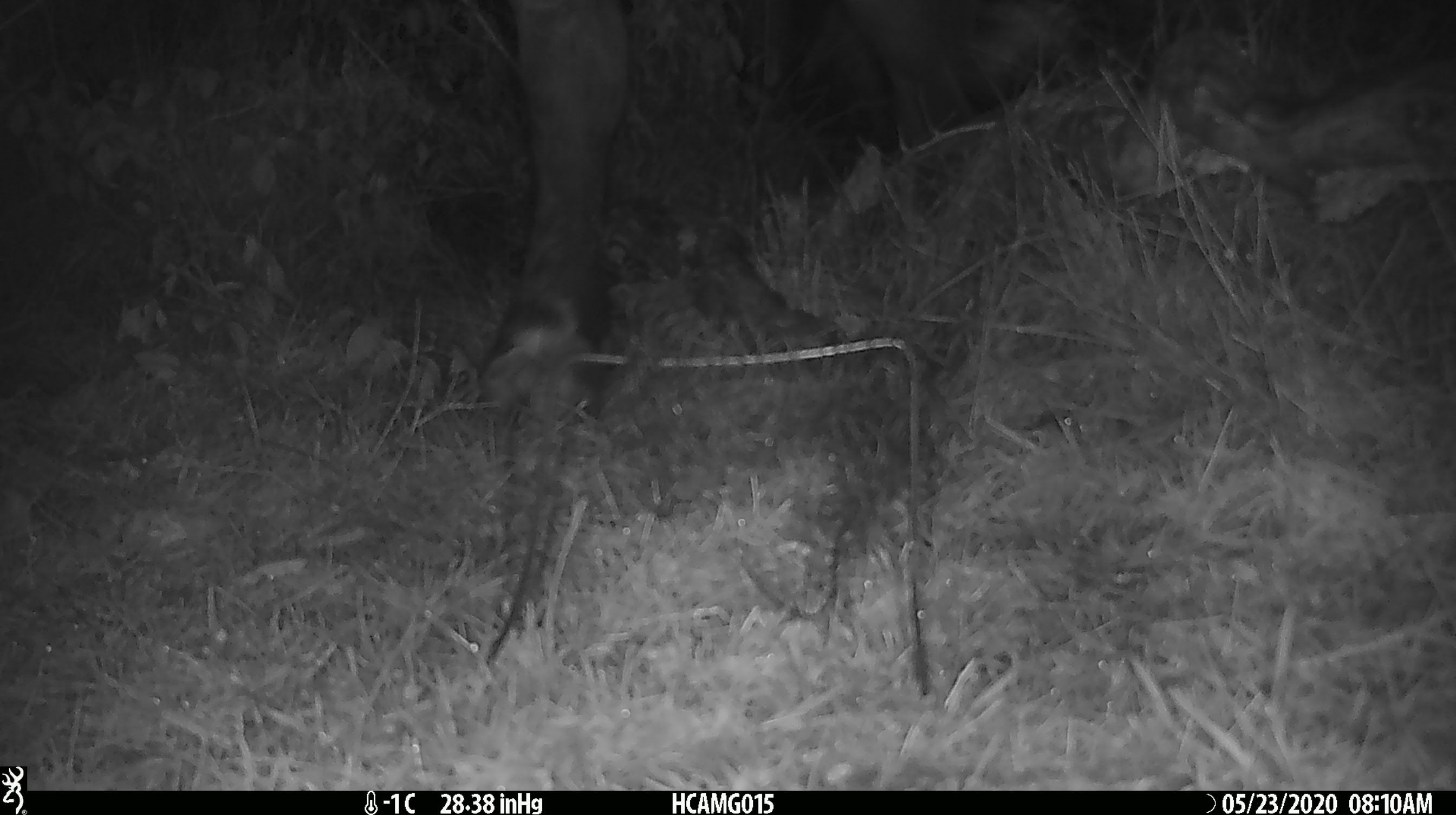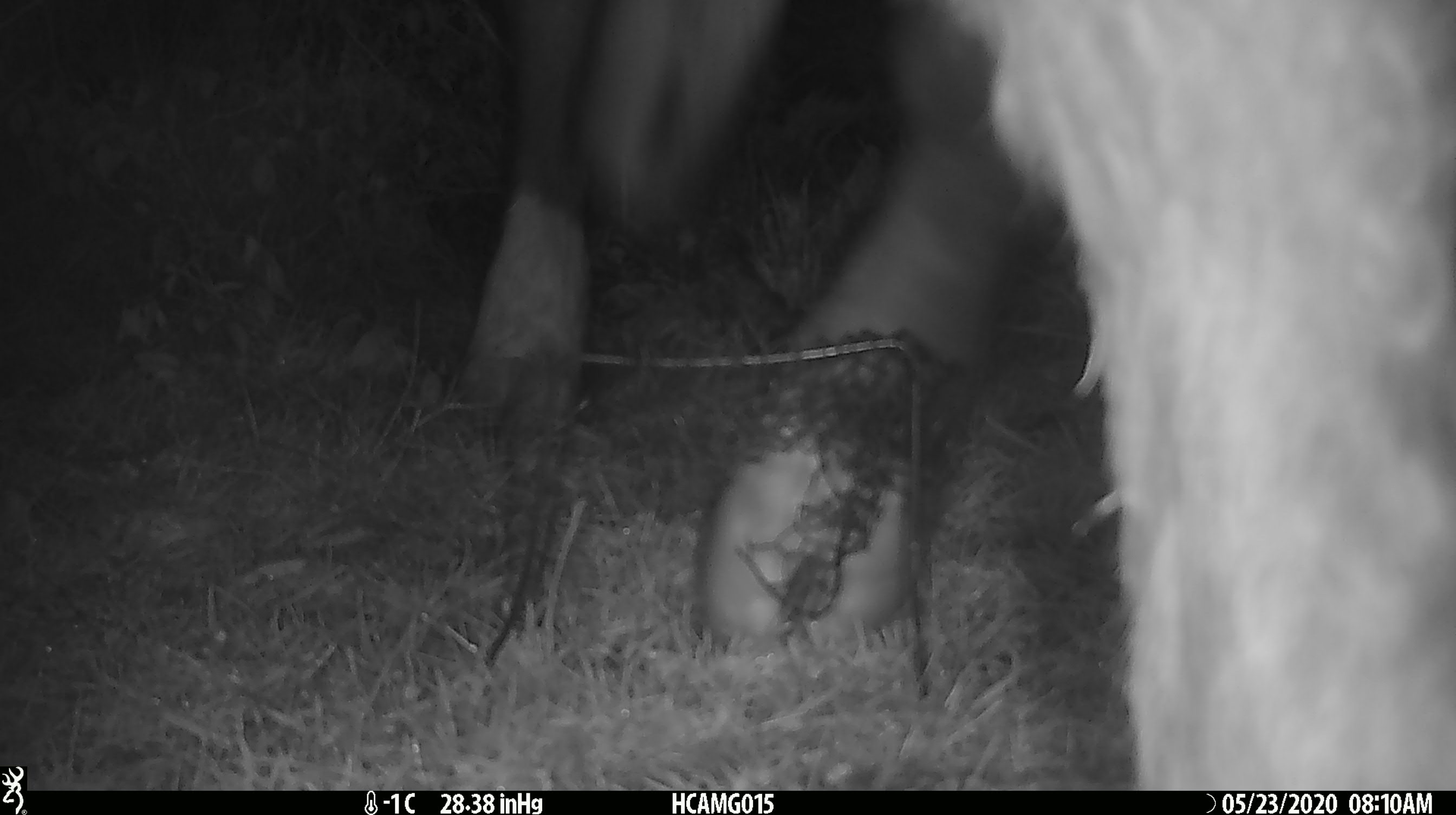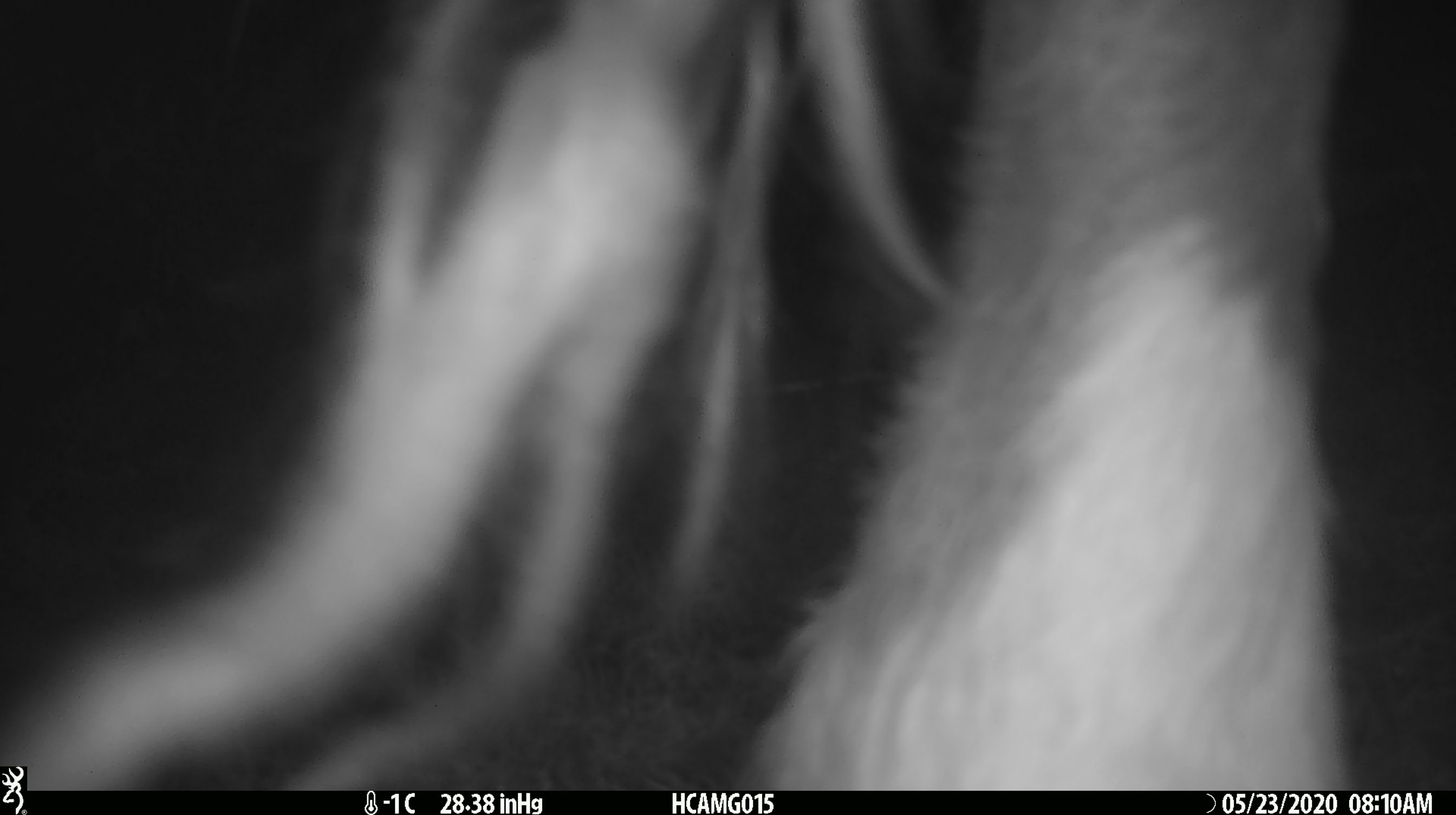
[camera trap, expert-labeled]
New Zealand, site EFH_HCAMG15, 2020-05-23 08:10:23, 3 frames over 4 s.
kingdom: Animalia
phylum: Chordata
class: Mammalia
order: Artiodactyla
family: Bovidae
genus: Bos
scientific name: Bos taurus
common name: domestic cow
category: cow